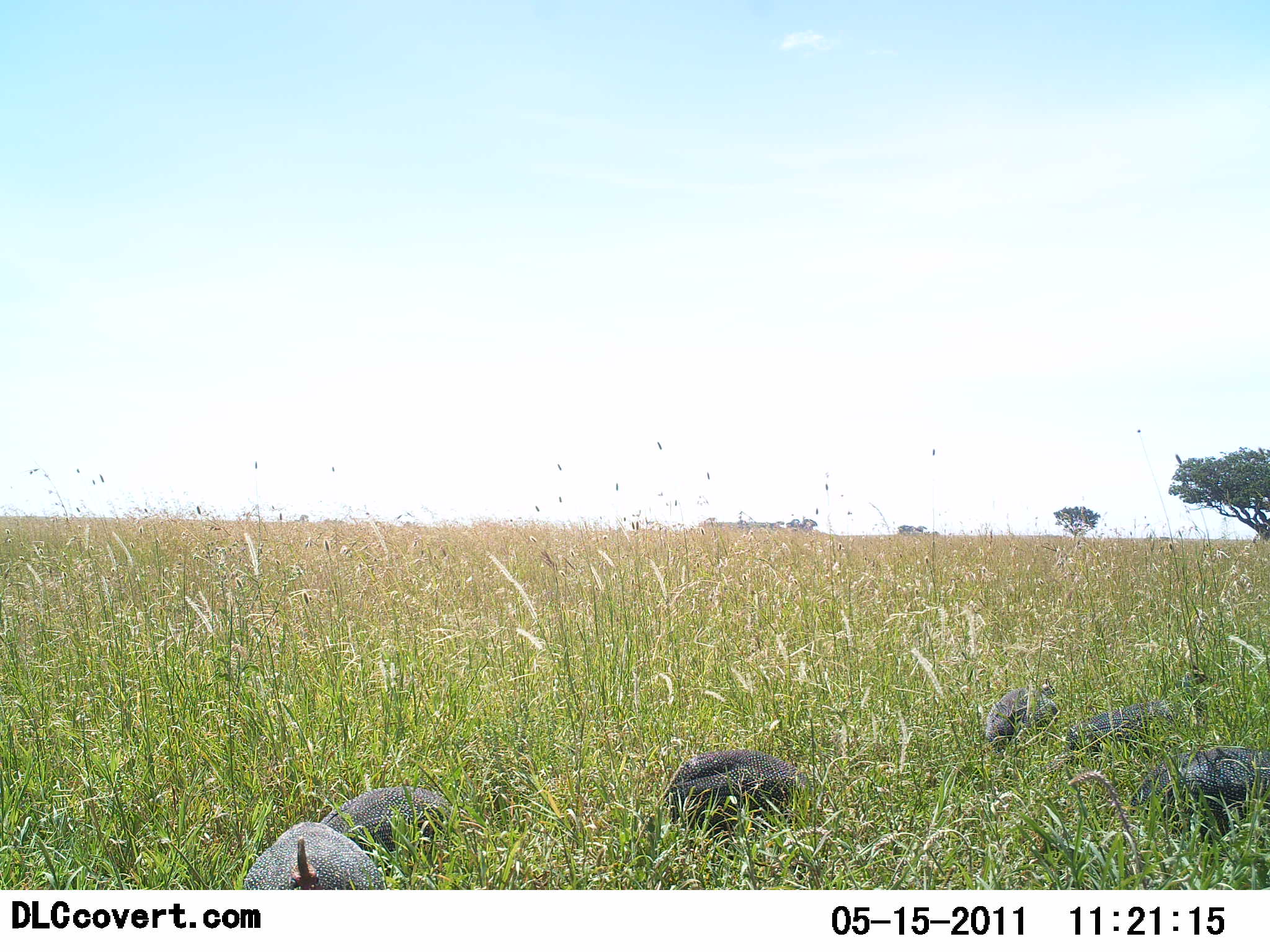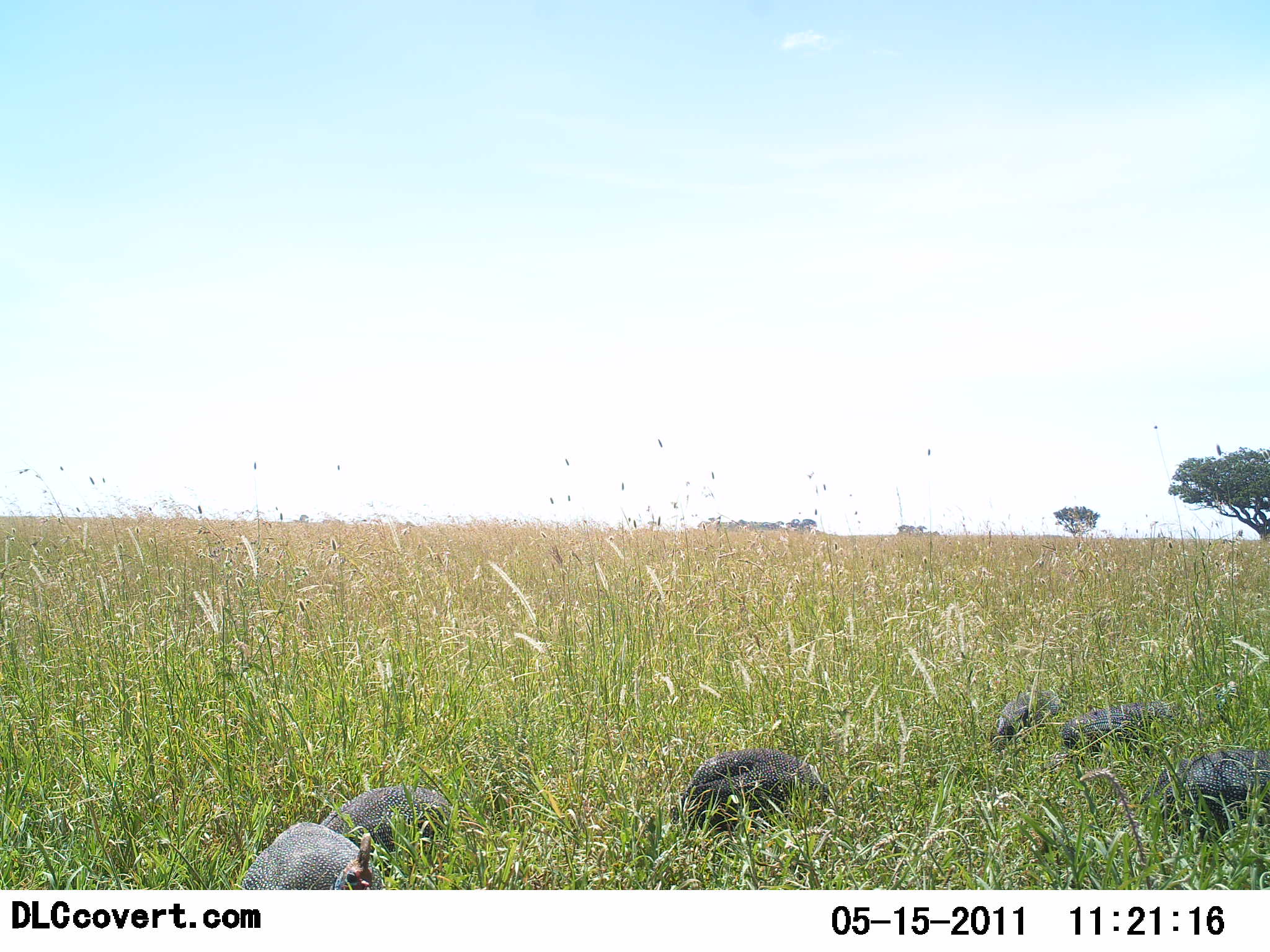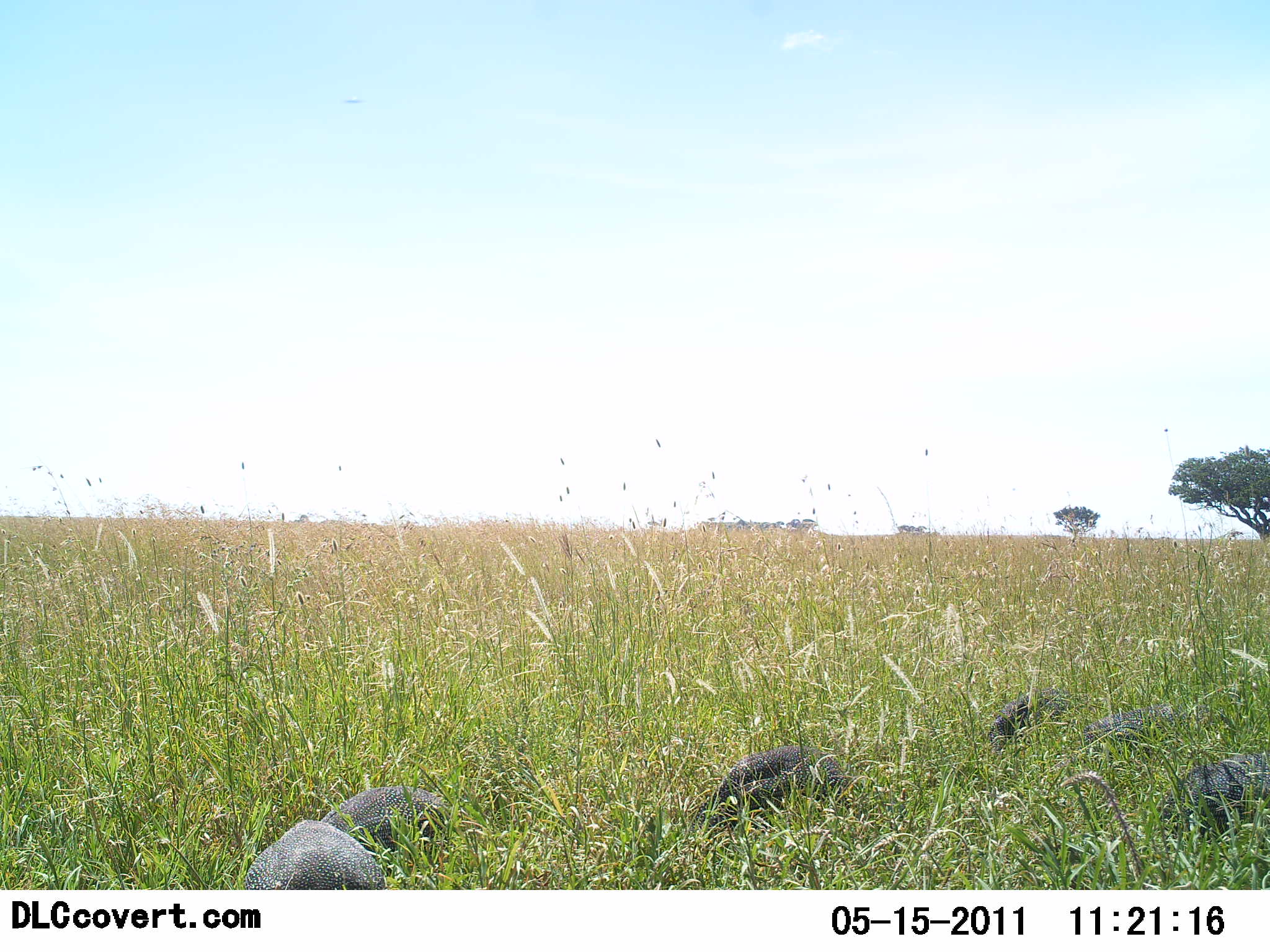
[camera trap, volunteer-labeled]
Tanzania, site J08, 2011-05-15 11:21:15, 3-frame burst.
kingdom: Animalia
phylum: Chordata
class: Aves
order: Galliformes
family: Numididae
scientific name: Numididae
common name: guinea fowl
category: guineafowl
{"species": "guineafowl (guinea fowl) (Numididae)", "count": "6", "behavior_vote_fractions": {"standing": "17%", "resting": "0%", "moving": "8%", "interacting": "0%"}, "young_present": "0%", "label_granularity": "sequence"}